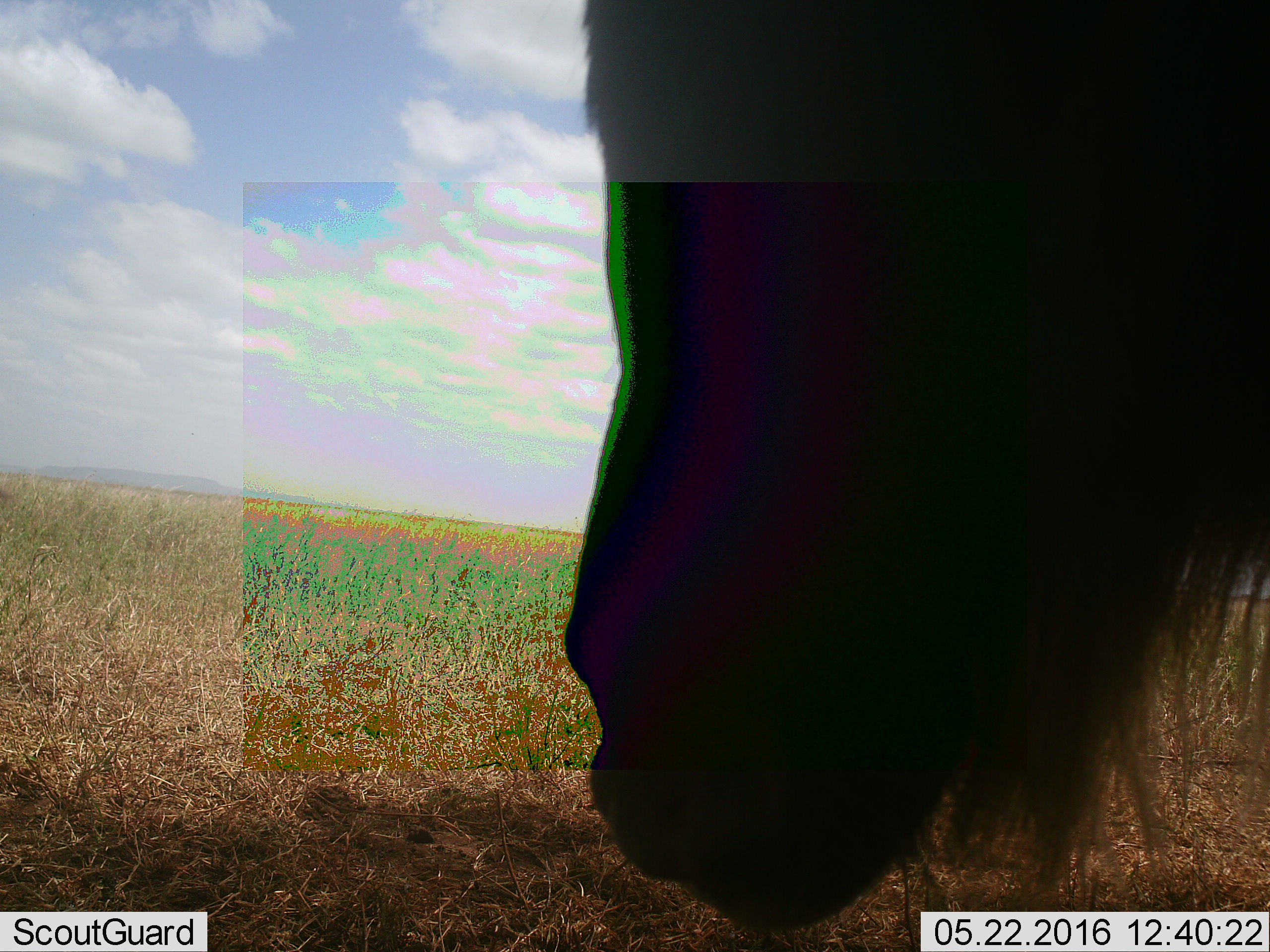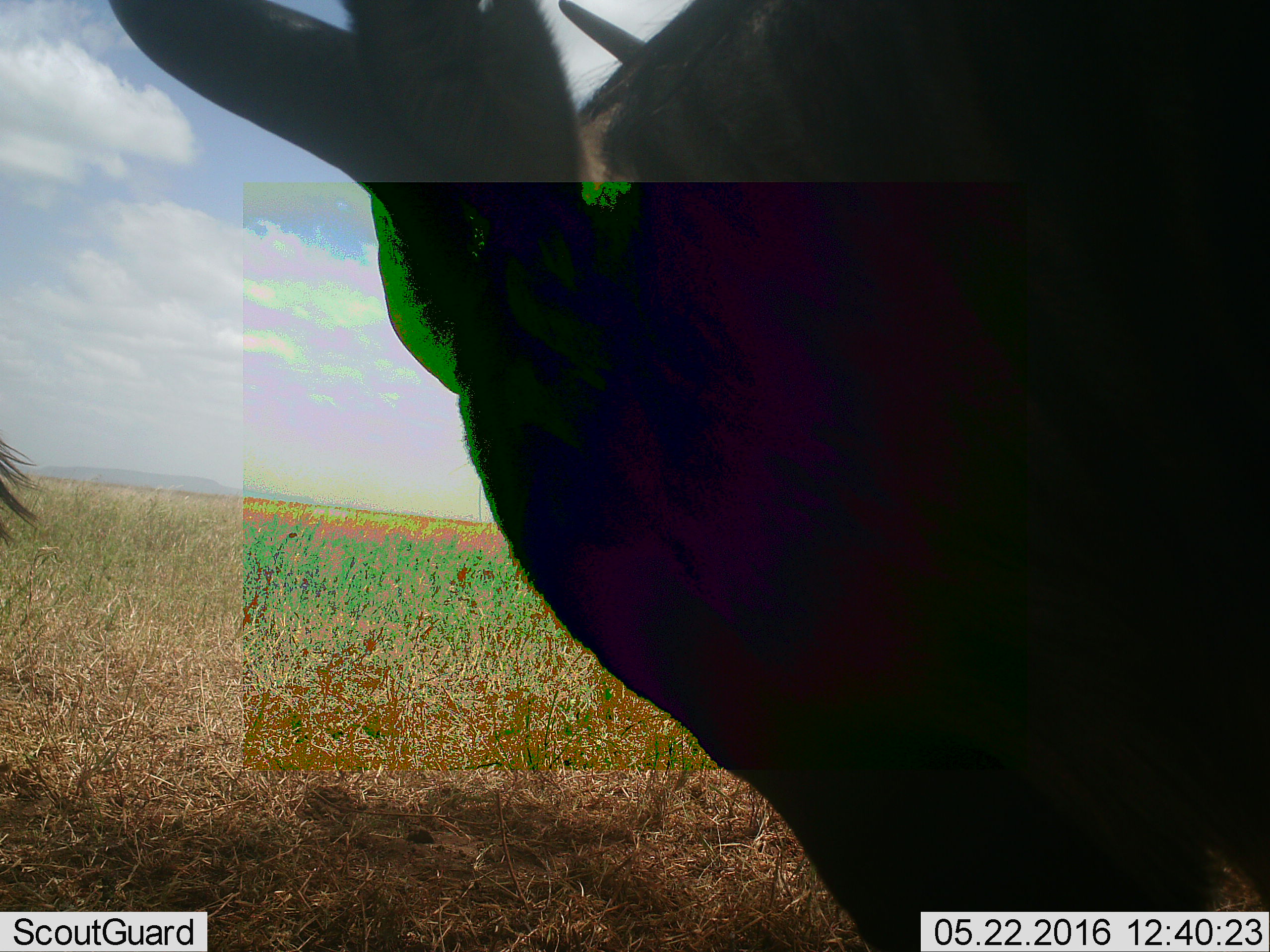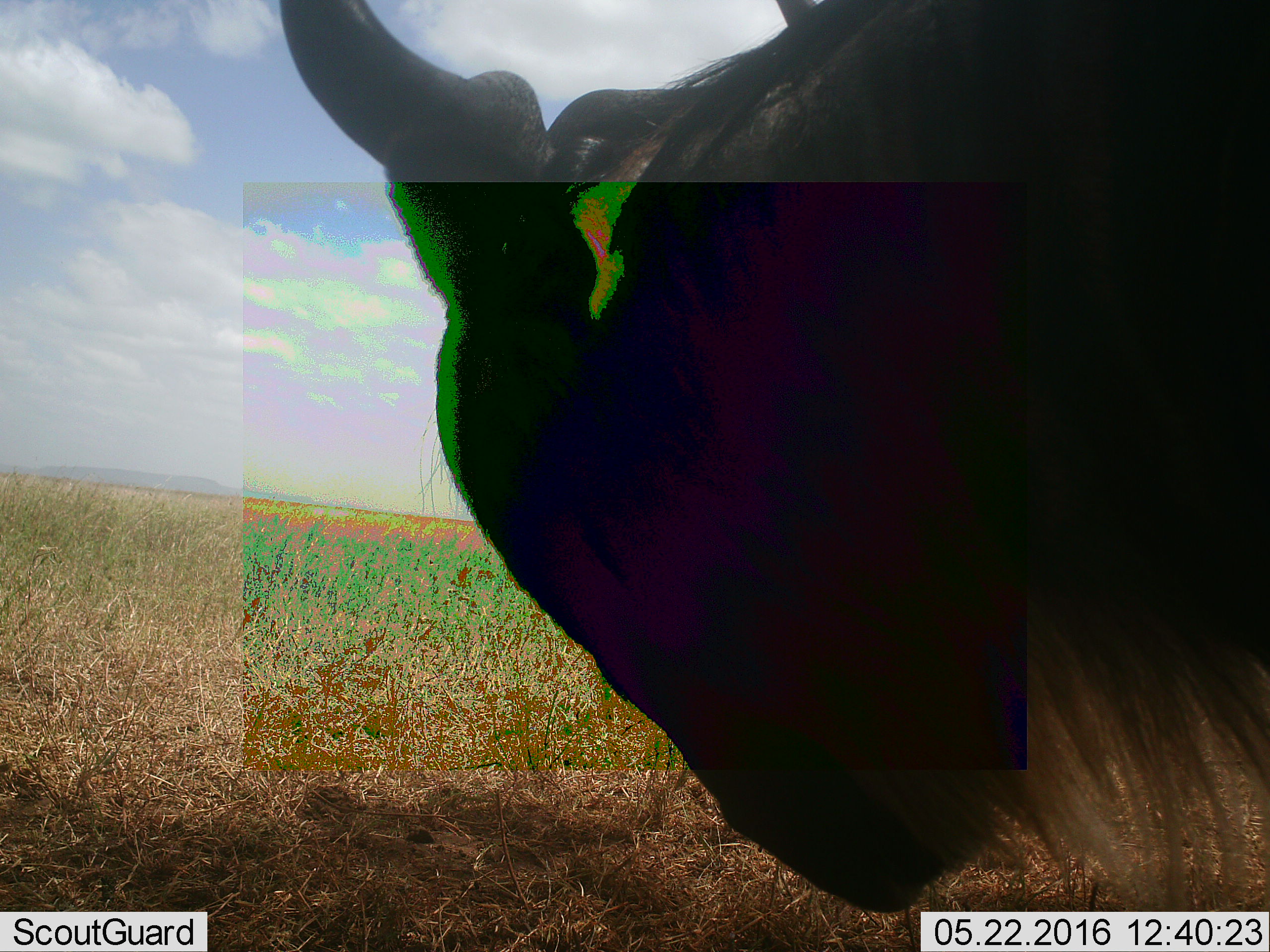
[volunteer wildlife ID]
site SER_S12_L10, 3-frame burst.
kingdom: Animalia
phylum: Chordata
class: Mammalia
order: Artiodactyla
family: Bovidae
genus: Connochaetes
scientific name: Connochaetes taurinus taurinus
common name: blue wildebeest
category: wildebeestblue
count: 1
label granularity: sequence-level